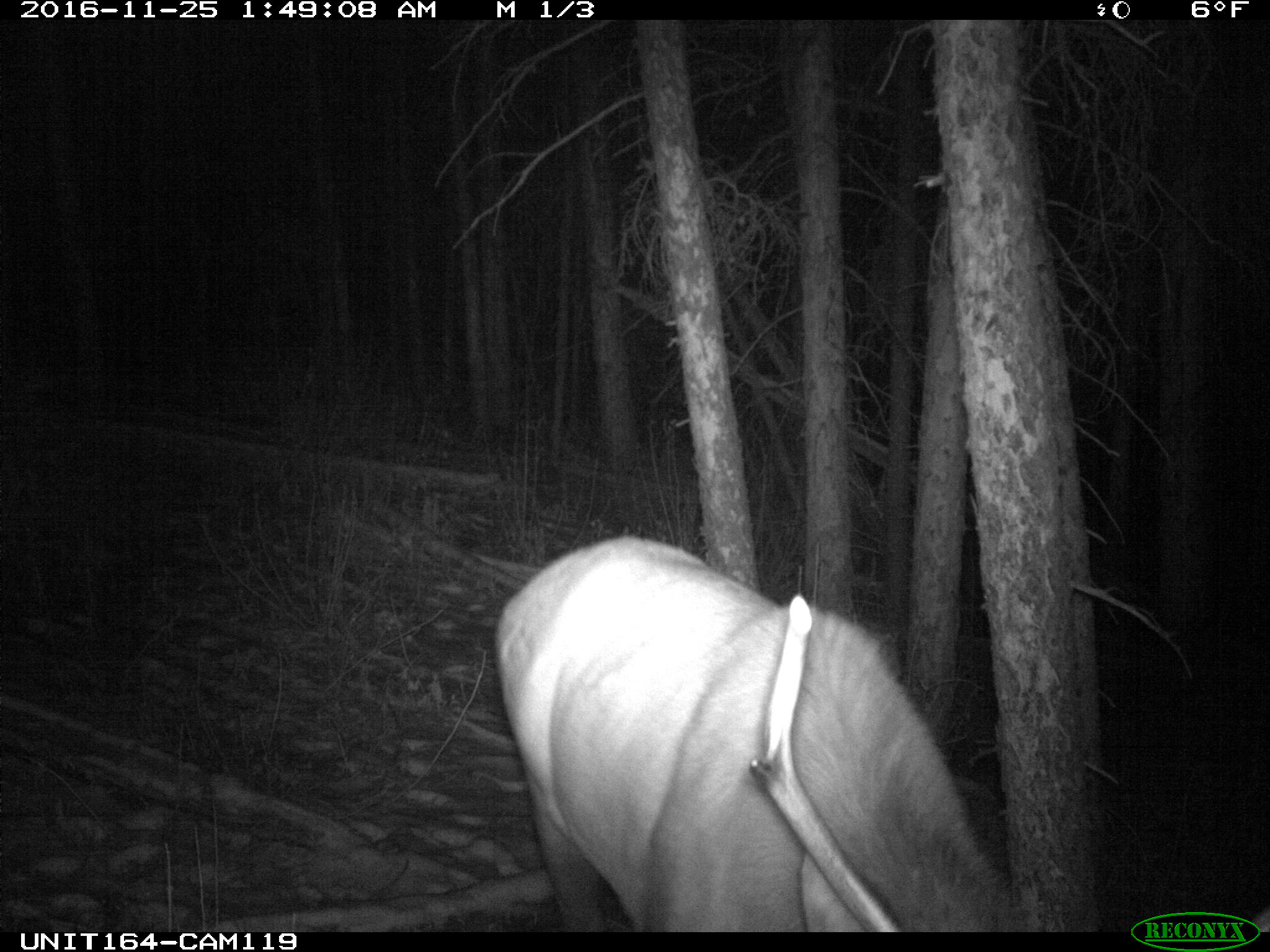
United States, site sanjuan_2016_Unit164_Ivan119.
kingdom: Animalia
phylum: Chordata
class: Mammalia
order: Artiodactyla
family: Cervidae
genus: Cervus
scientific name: Cervus elaphus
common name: red deer